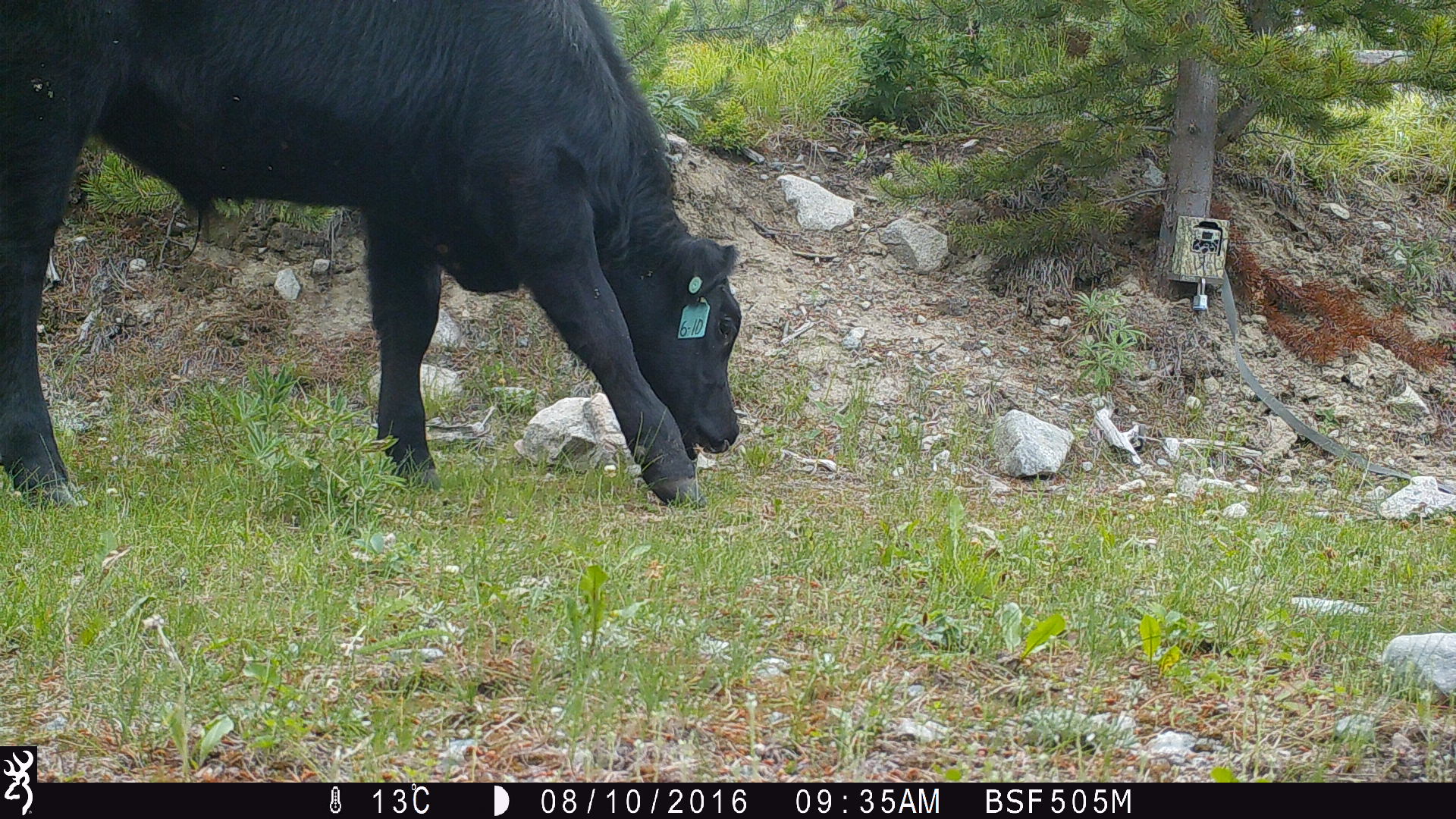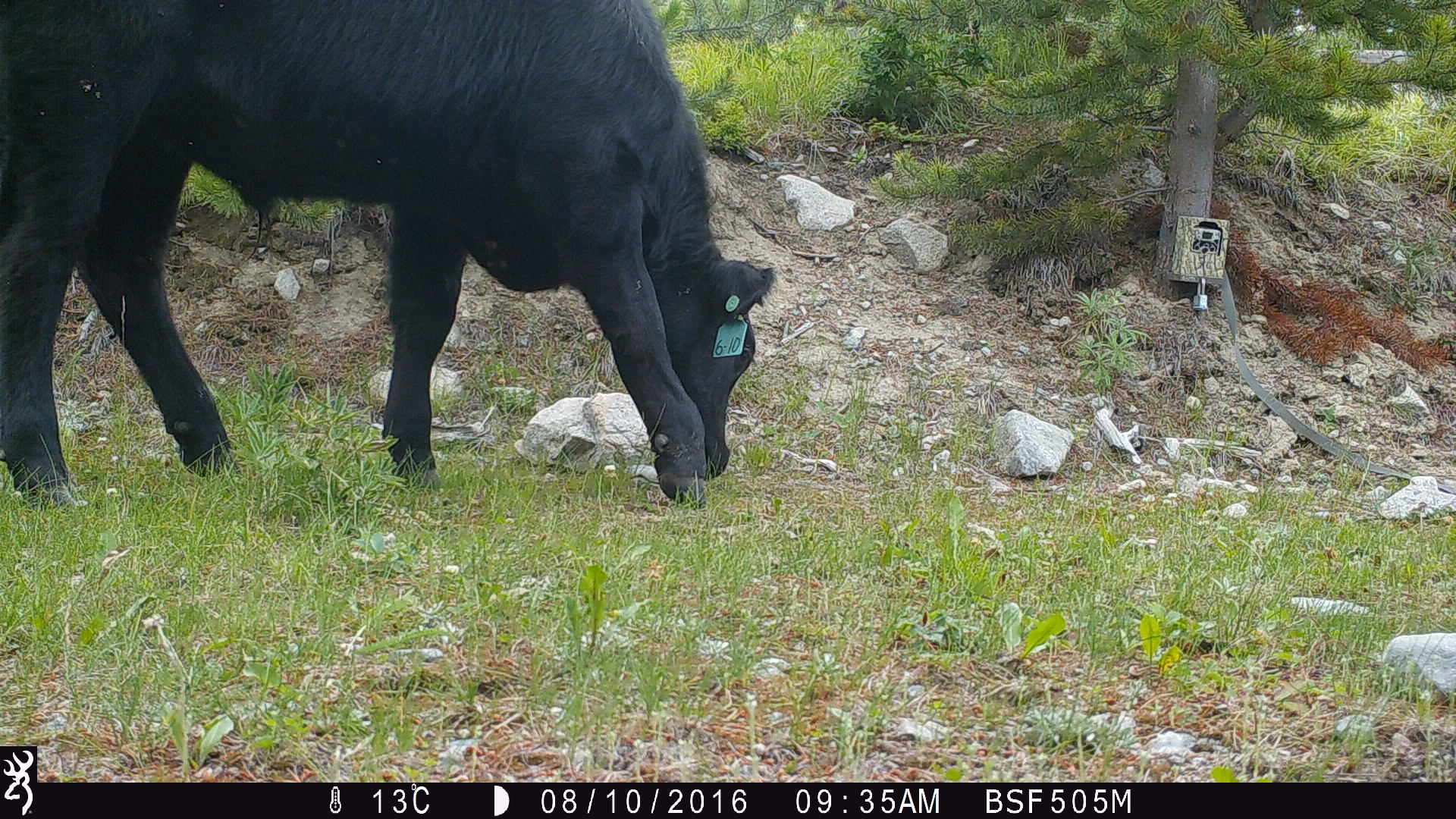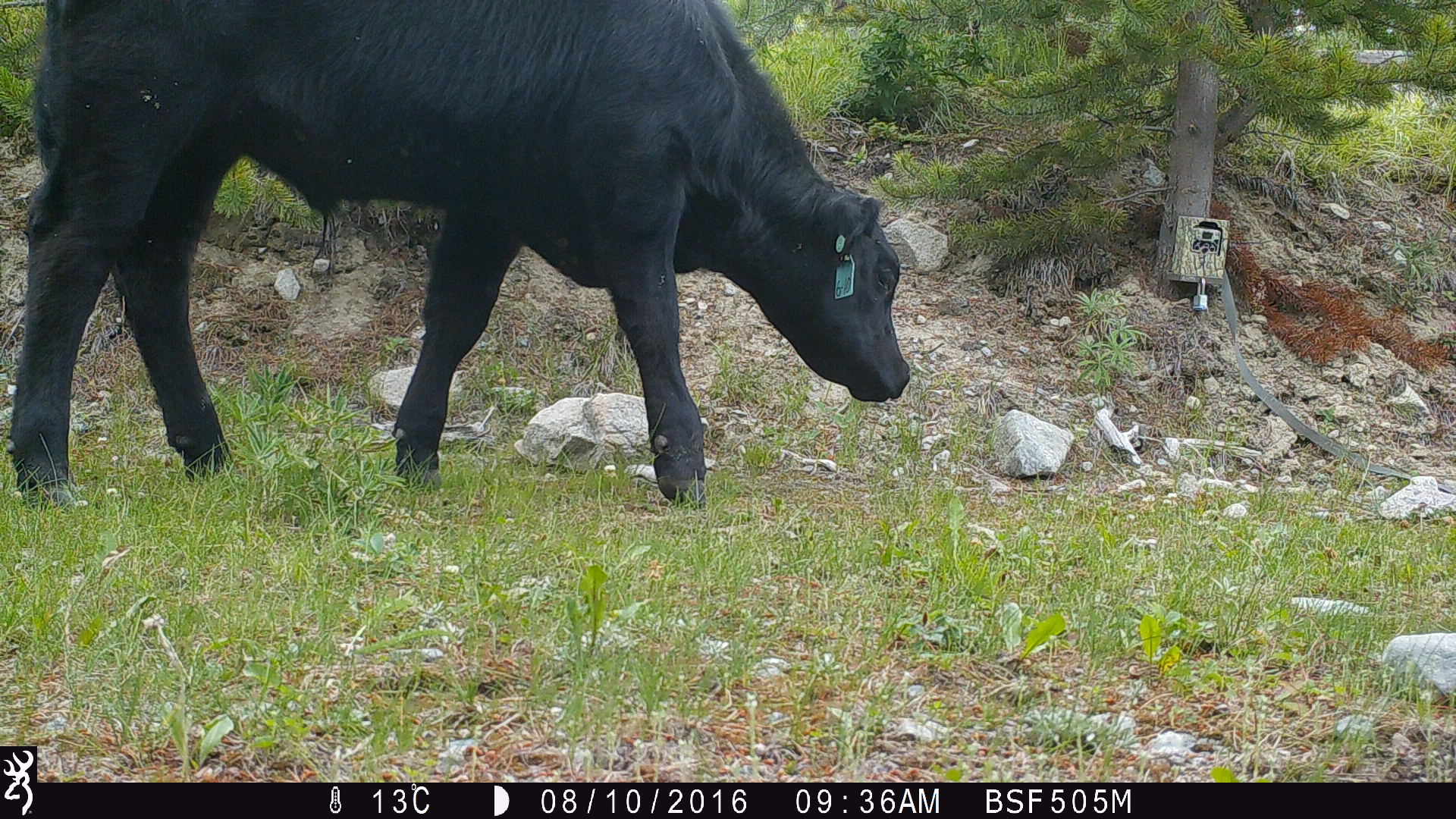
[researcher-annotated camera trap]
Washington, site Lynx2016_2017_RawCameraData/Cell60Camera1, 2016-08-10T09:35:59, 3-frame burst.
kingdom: Animalia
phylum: Chordata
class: Mammalia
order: Artiodactyla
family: Bovidae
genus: Bos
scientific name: Bos taurus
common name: domestic cattle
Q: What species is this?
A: Domestic cattle (Bos taurus).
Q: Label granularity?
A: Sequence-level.